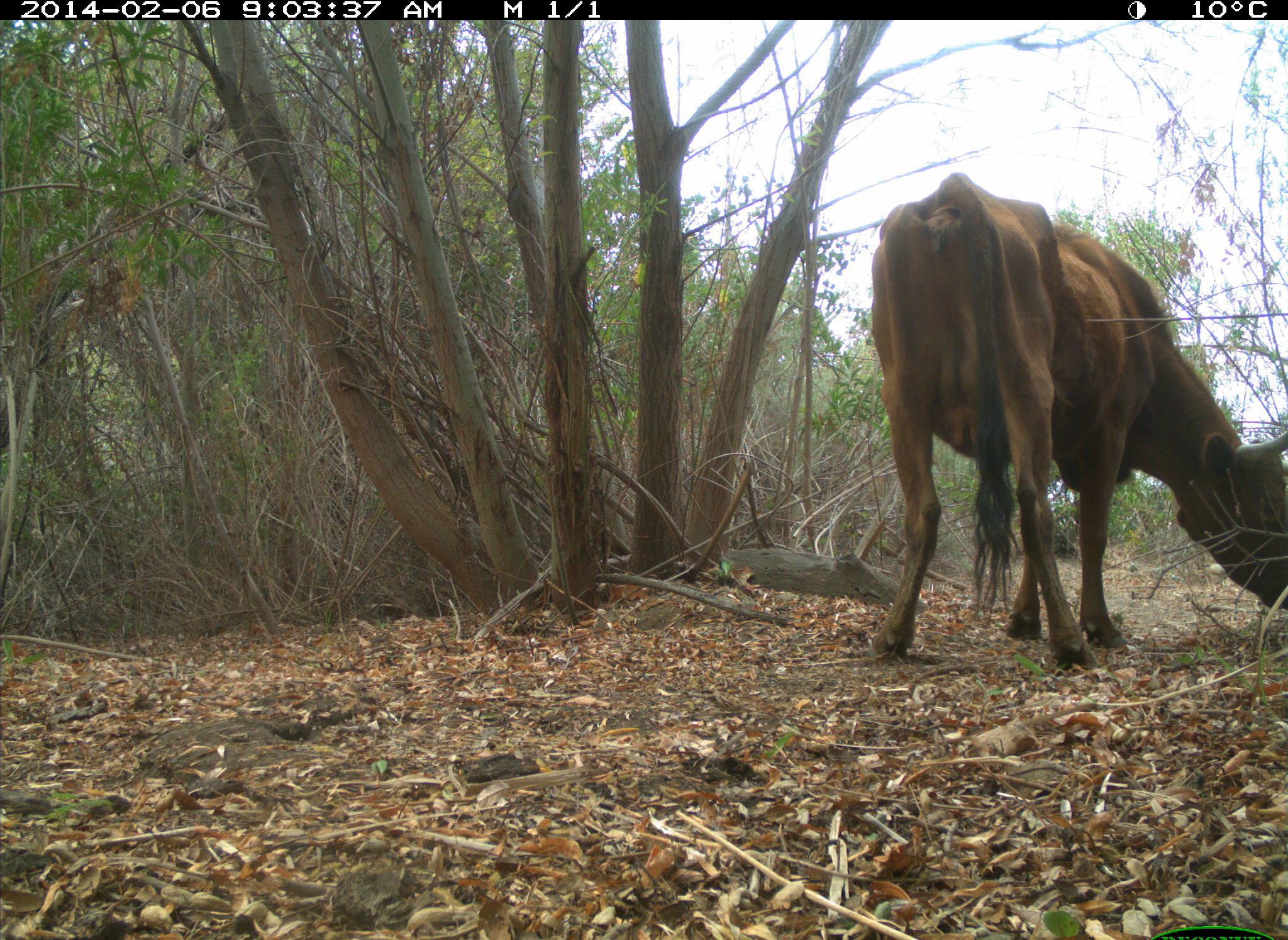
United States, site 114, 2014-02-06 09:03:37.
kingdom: Animalia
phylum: Chordata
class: Mammalia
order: Artiodactyla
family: Bovidae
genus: Bos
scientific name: Bos taurus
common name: cow